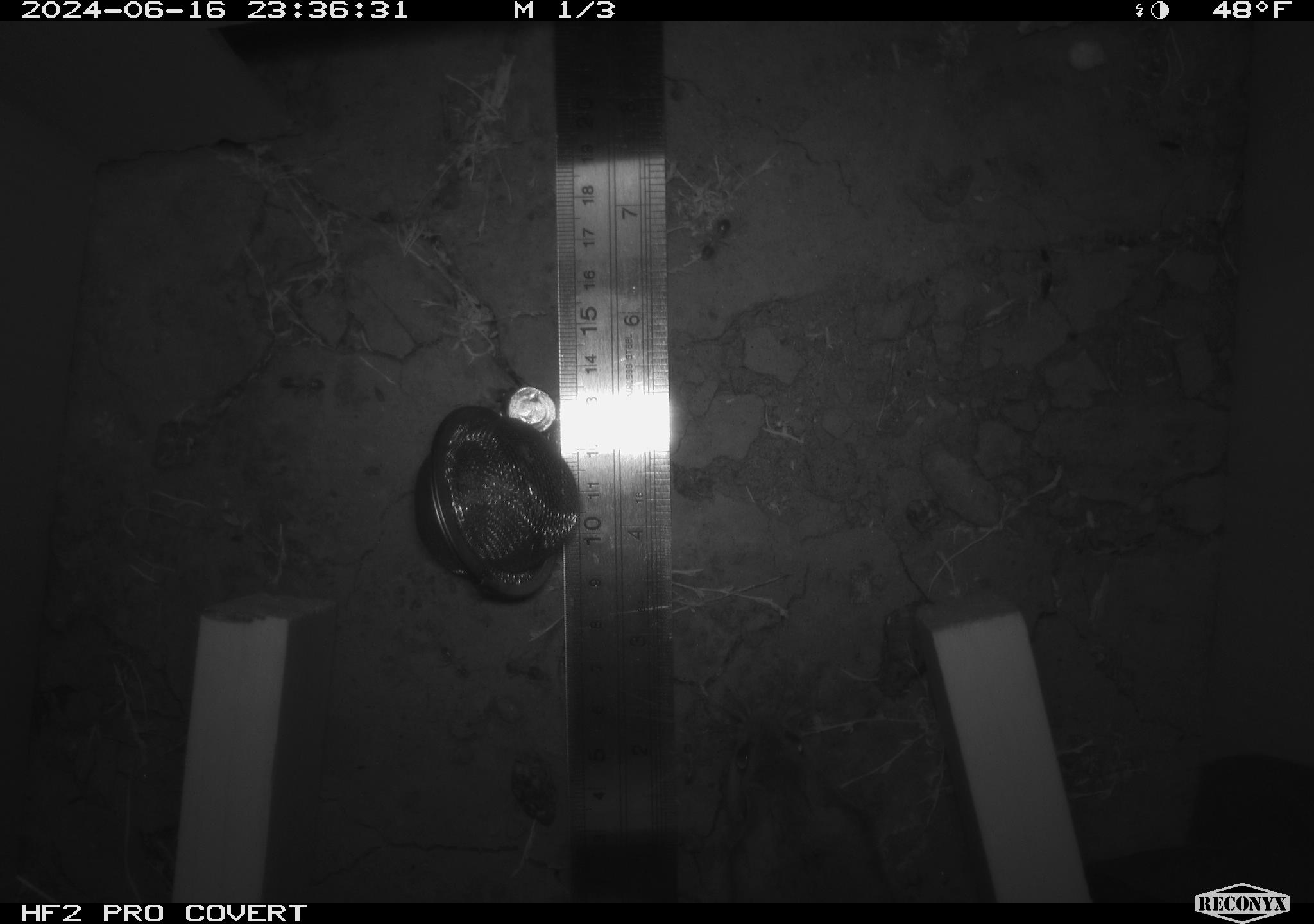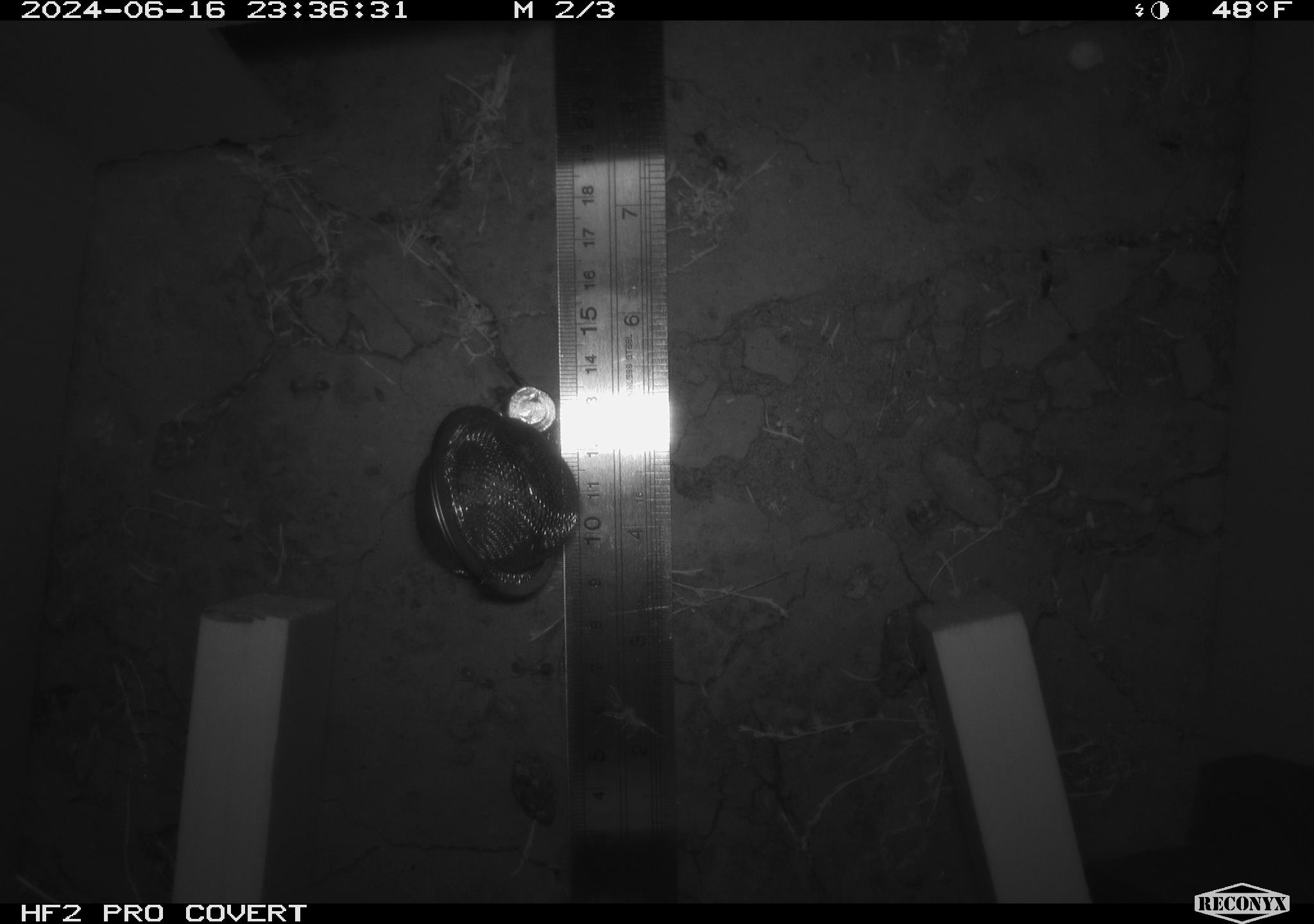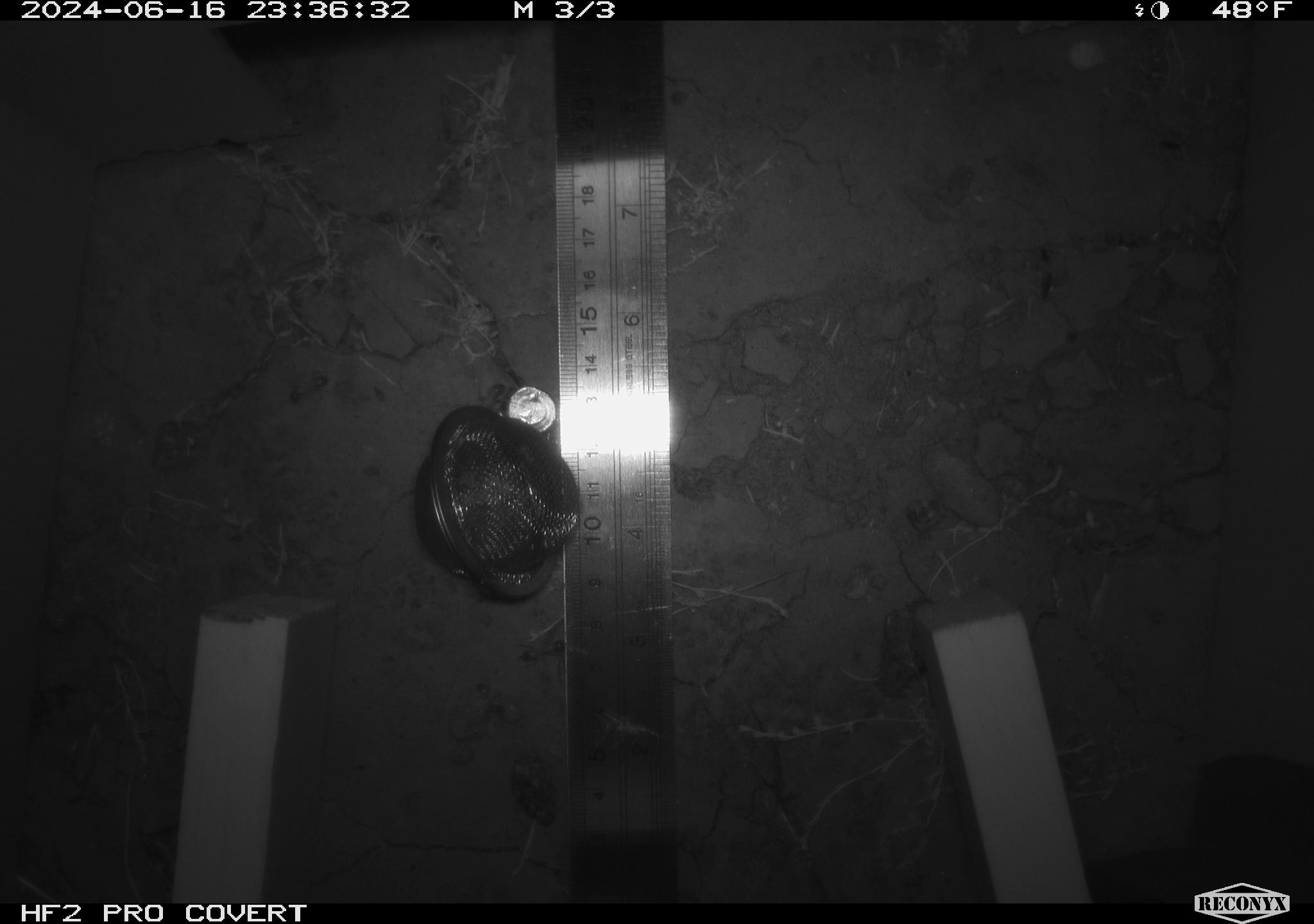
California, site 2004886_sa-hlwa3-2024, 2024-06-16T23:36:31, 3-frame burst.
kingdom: Animalia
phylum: Chordata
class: Mammalia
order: Rodentia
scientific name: Rodentia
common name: mouse species